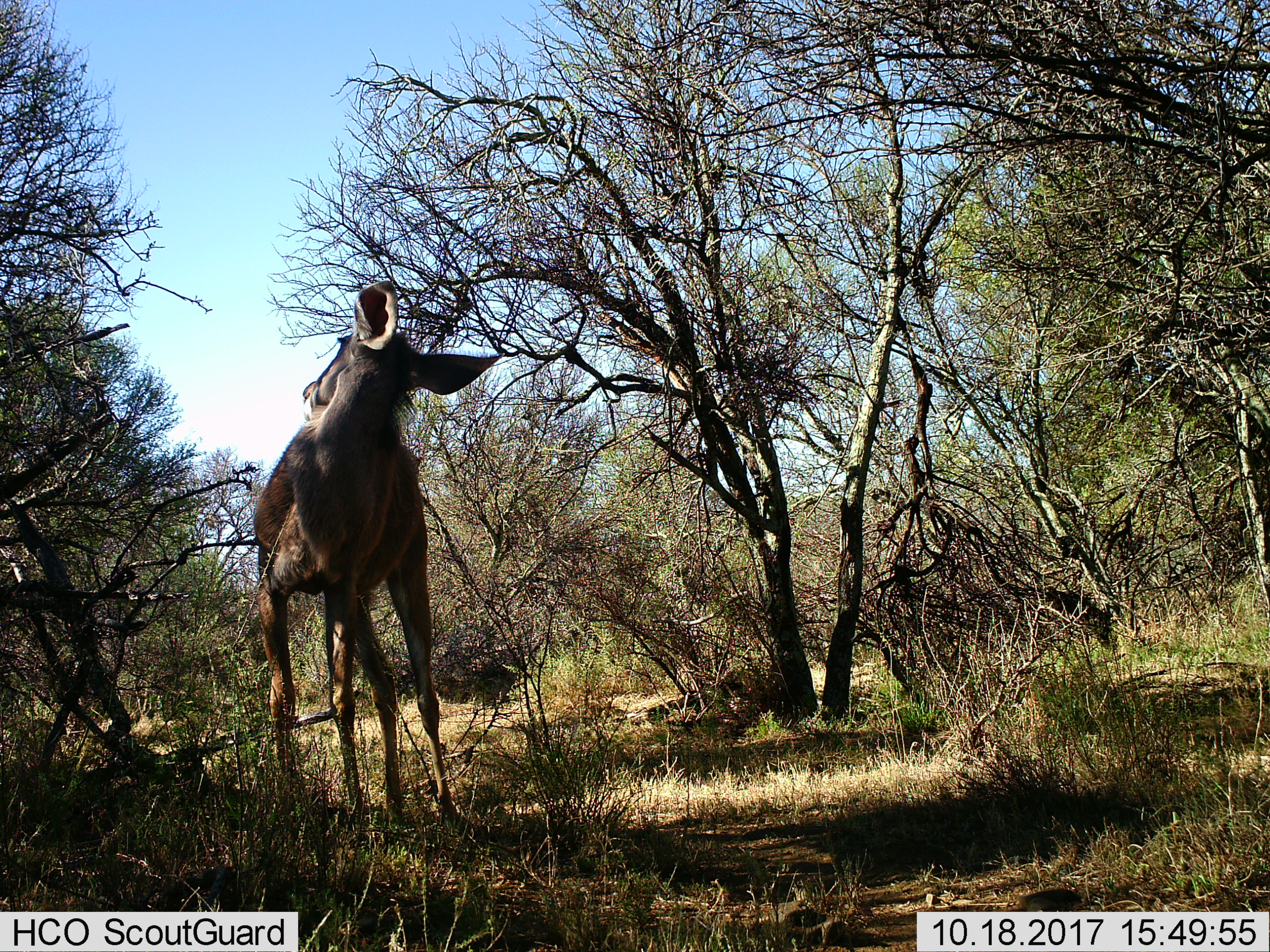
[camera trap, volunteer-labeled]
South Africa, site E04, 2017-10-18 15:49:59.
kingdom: Animalia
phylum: Chordata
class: Mammalia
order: Artiodactyla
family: Cervidae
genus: Dama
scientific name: Dama dama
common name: fallow deer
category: fallowdeer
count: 1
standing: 50%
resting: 50%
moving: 0%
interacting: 0%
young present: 0%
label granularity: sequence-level